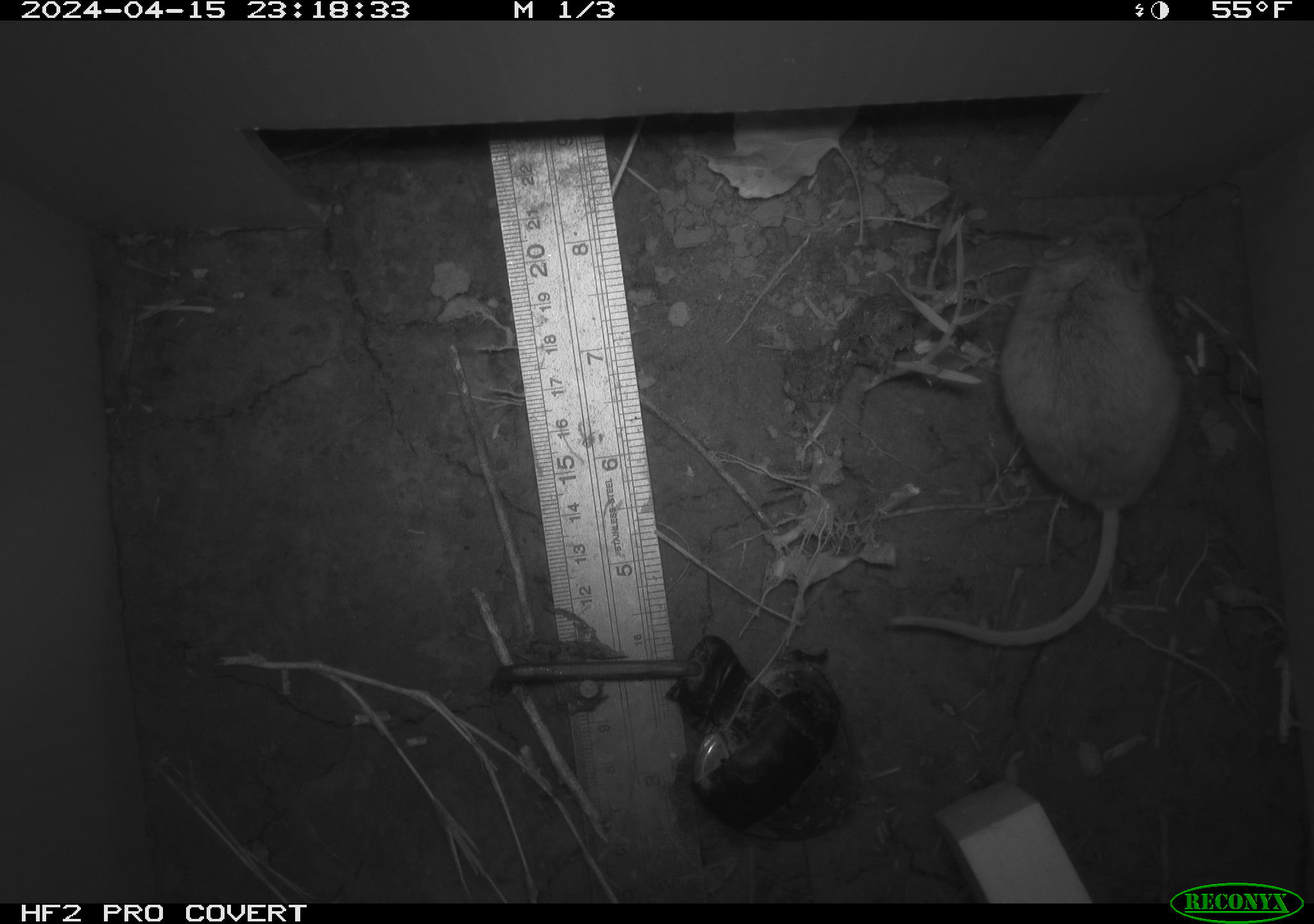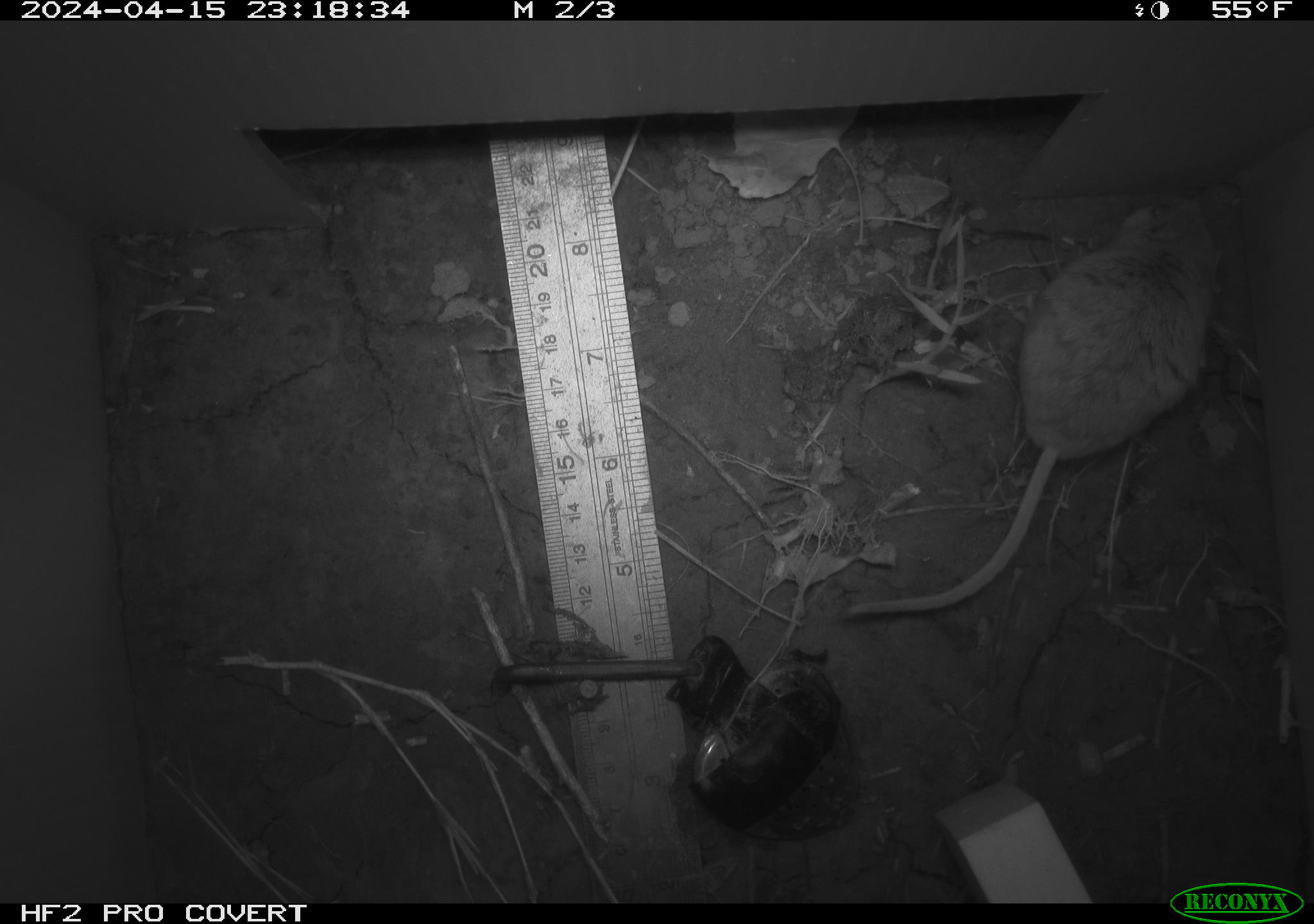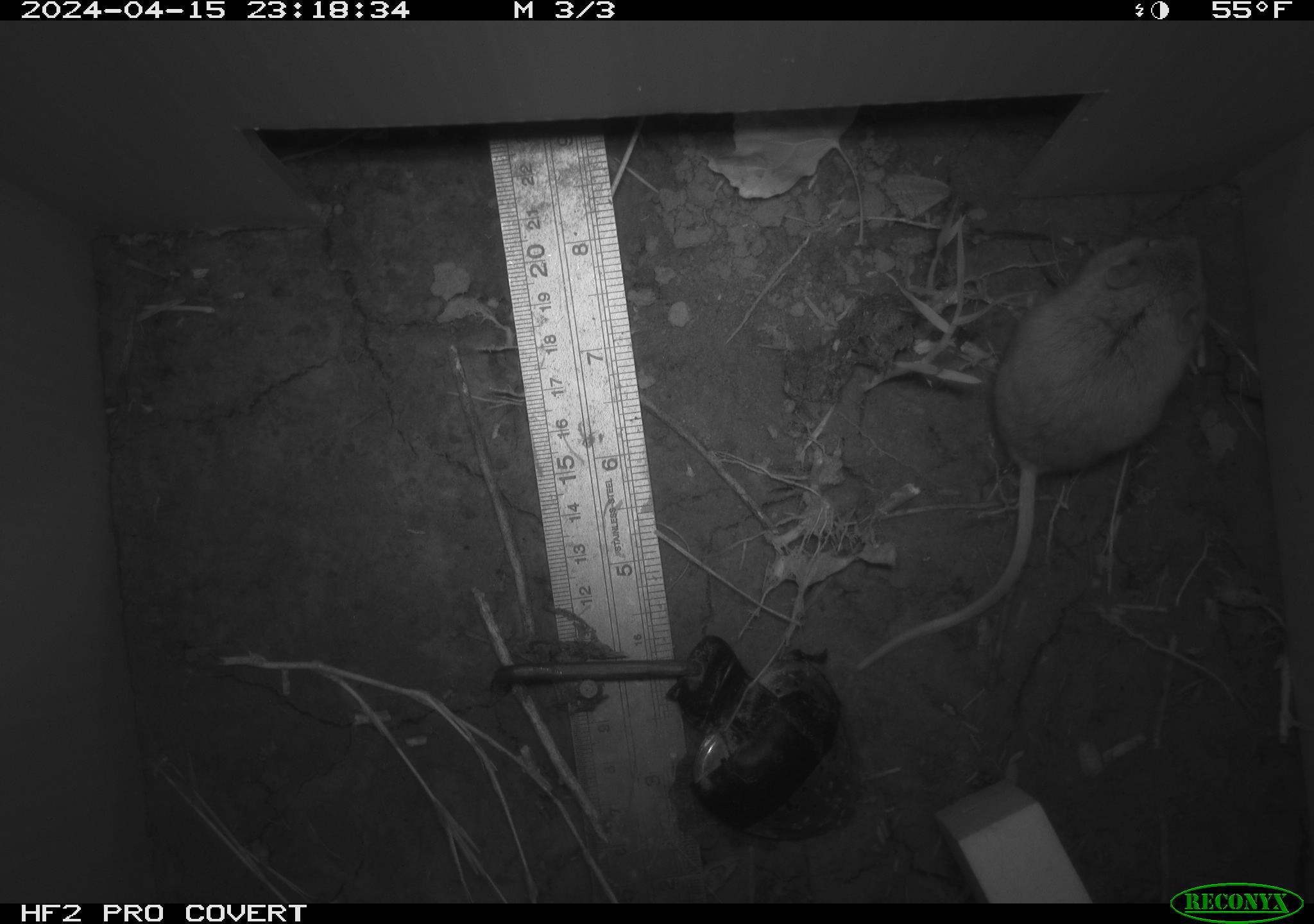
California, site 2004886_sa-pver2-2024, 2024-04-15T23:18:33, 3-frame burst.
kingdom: Animalia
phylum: Chordata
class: Mammalia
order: Rodentia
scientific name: Rodentia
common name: mouse species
Mouse species (Rodentia).